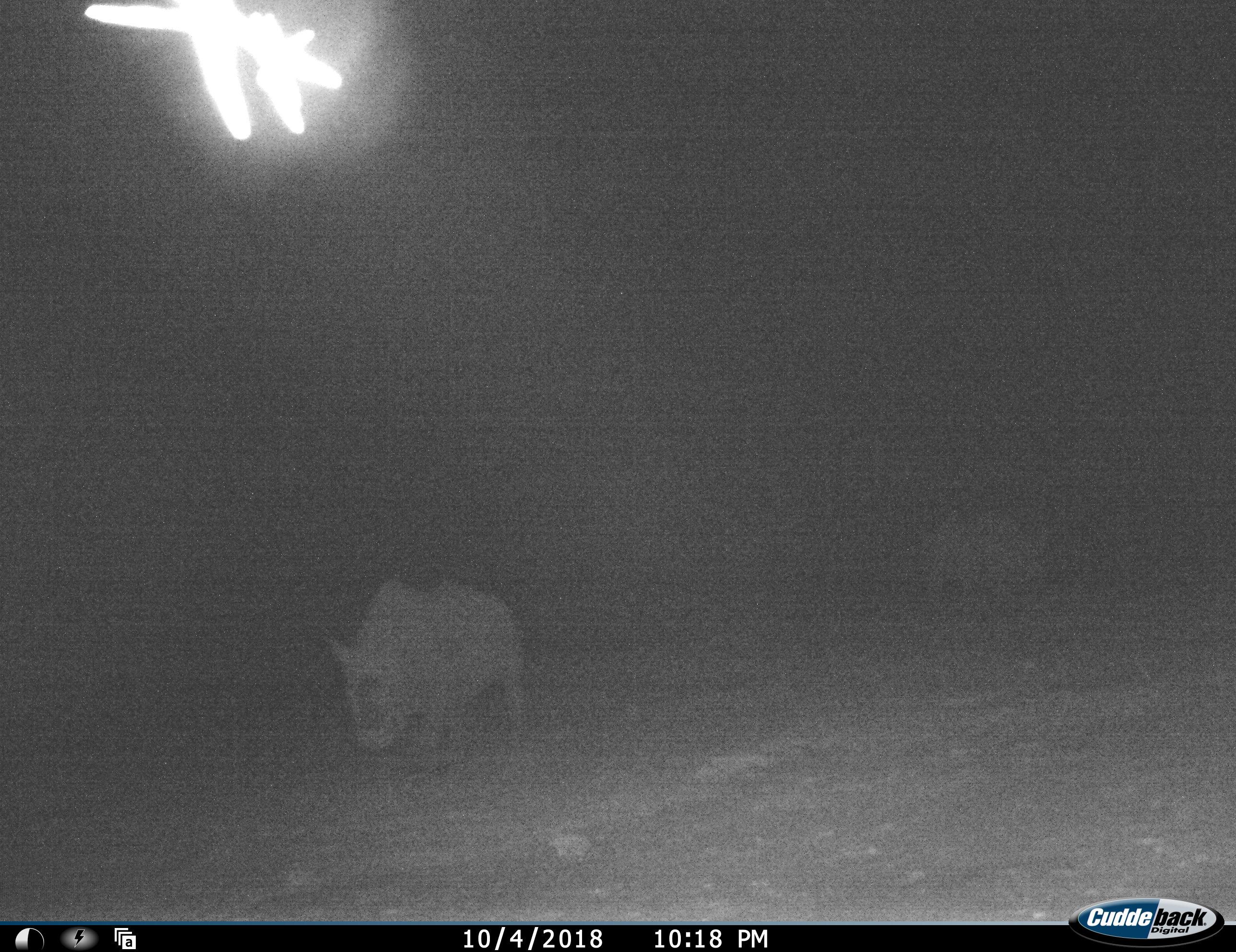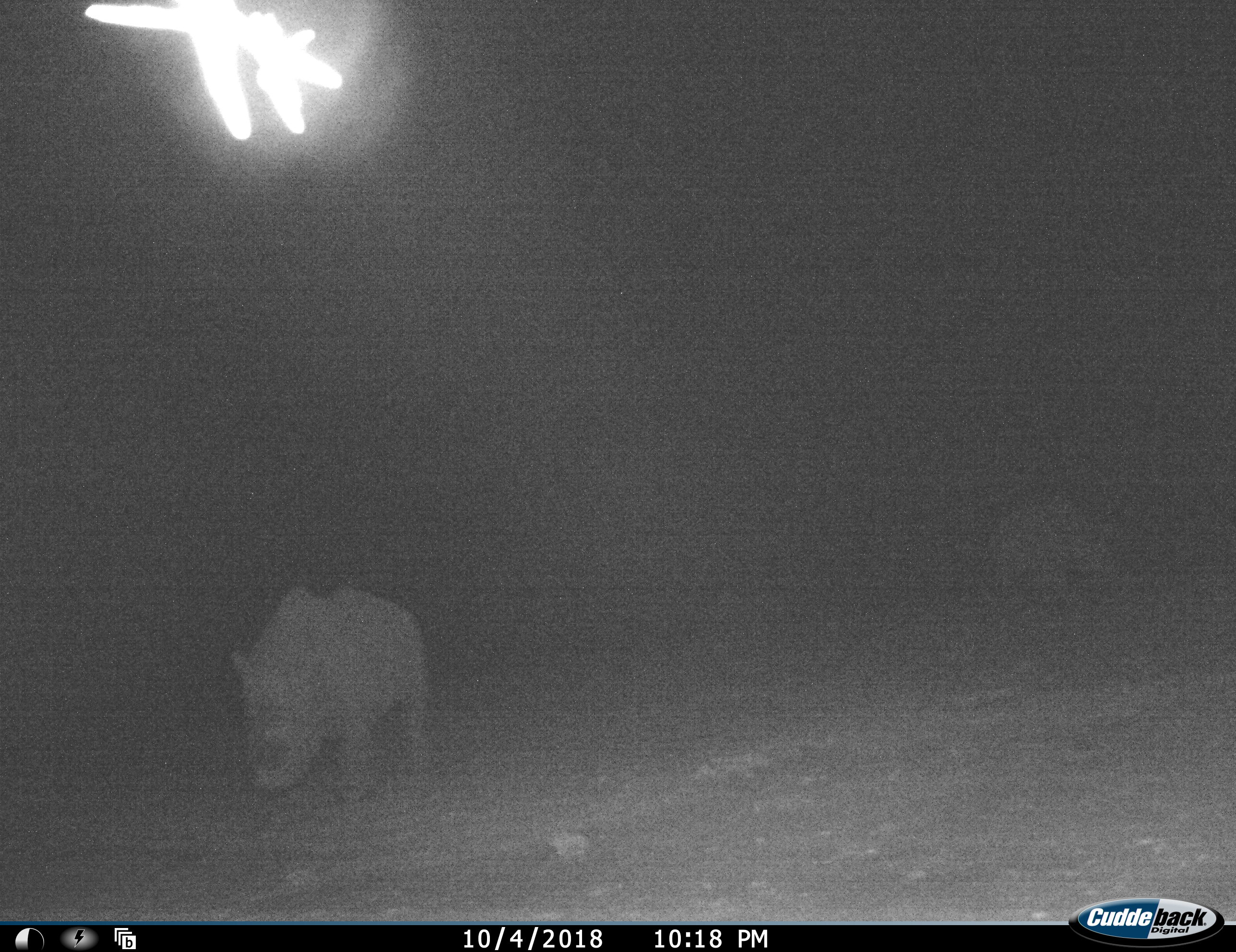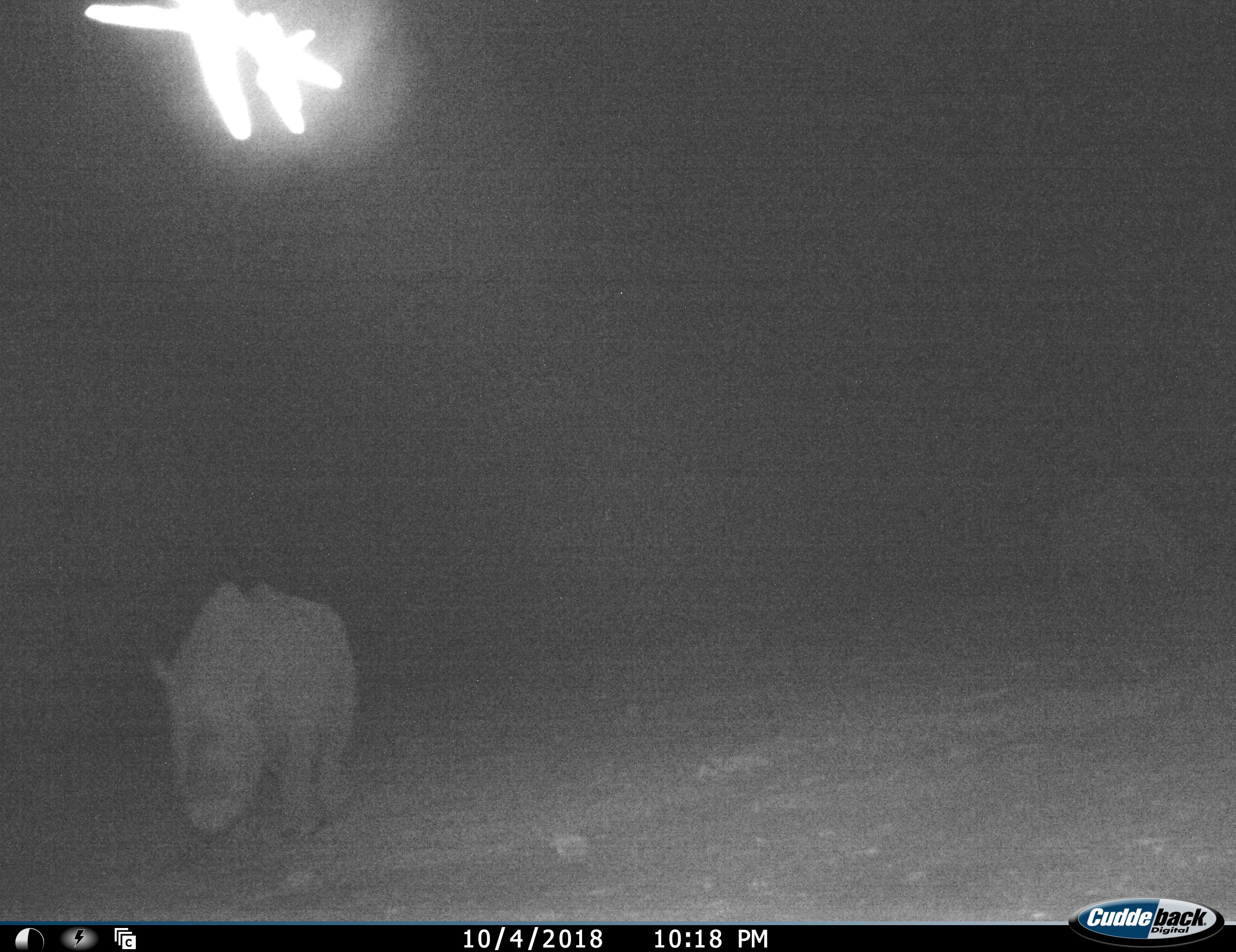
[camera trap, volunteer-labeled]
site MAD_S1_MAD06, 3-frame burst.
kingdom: Animalia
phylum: Chordata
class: Mammalia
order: Perissodactyla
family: Rhinocerotidae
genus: Diceros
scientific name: Diceros bicornis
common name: black rhinoceros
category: rhinocerosblack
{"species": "rhinocerosblack (black rhinoceros) (Diceros bicornis)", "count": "2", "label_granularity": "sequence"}